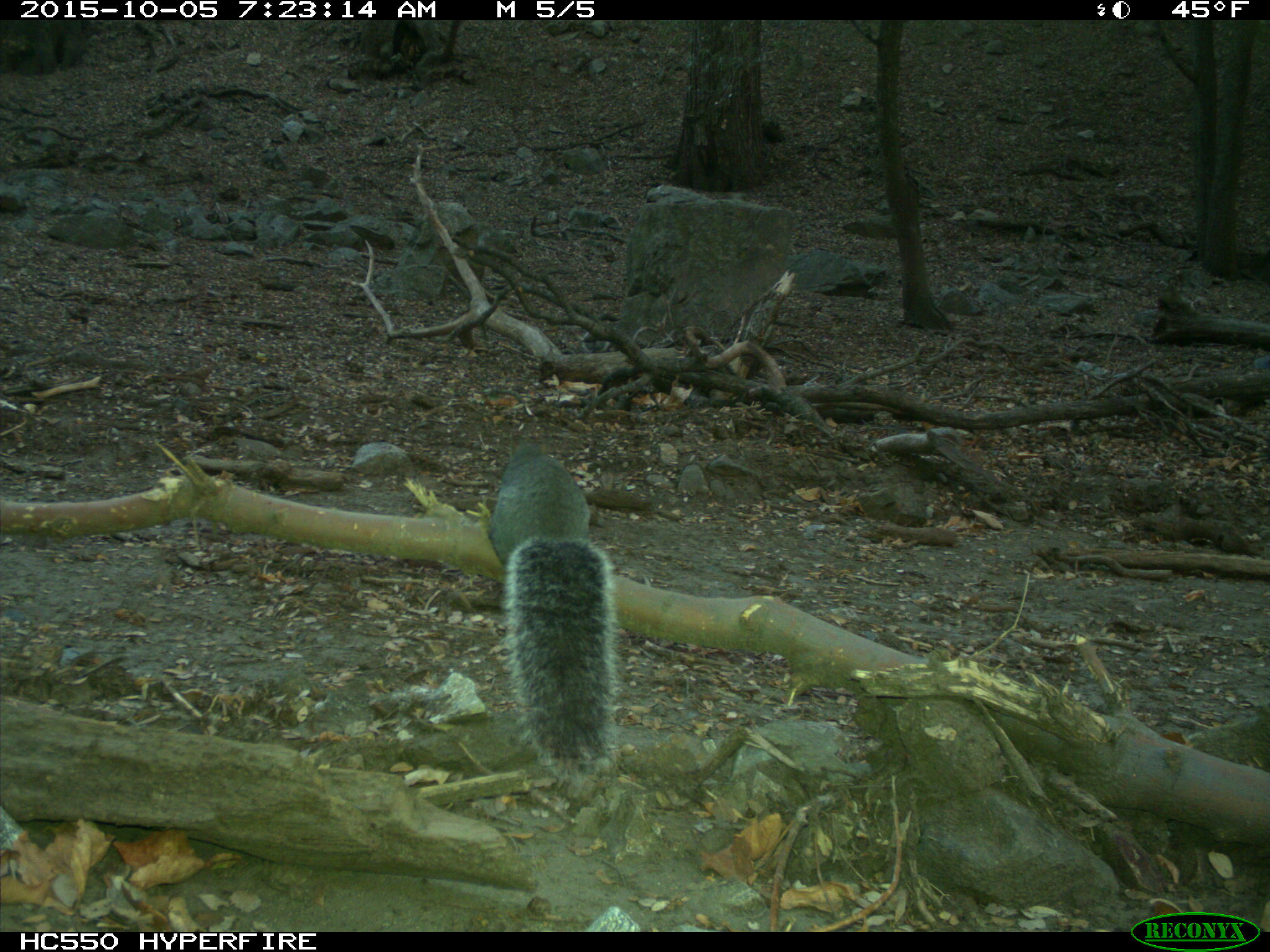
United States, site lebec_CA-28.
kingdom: Animalia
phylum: Chordata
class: Mammalia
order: Rodentia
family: Sciuridae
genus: Sciurus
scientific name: Sciurus carolinensis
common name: eastern gray squirrel